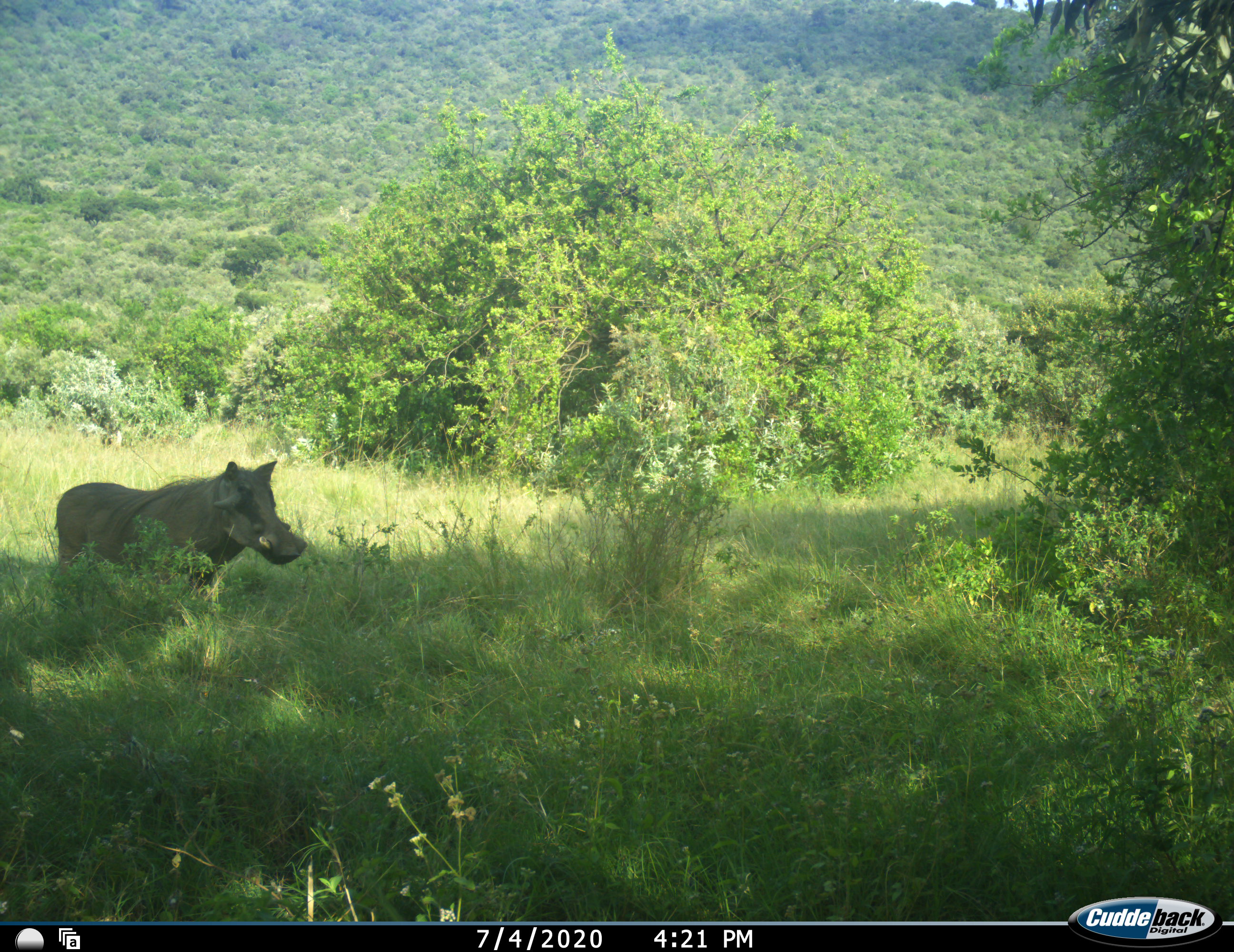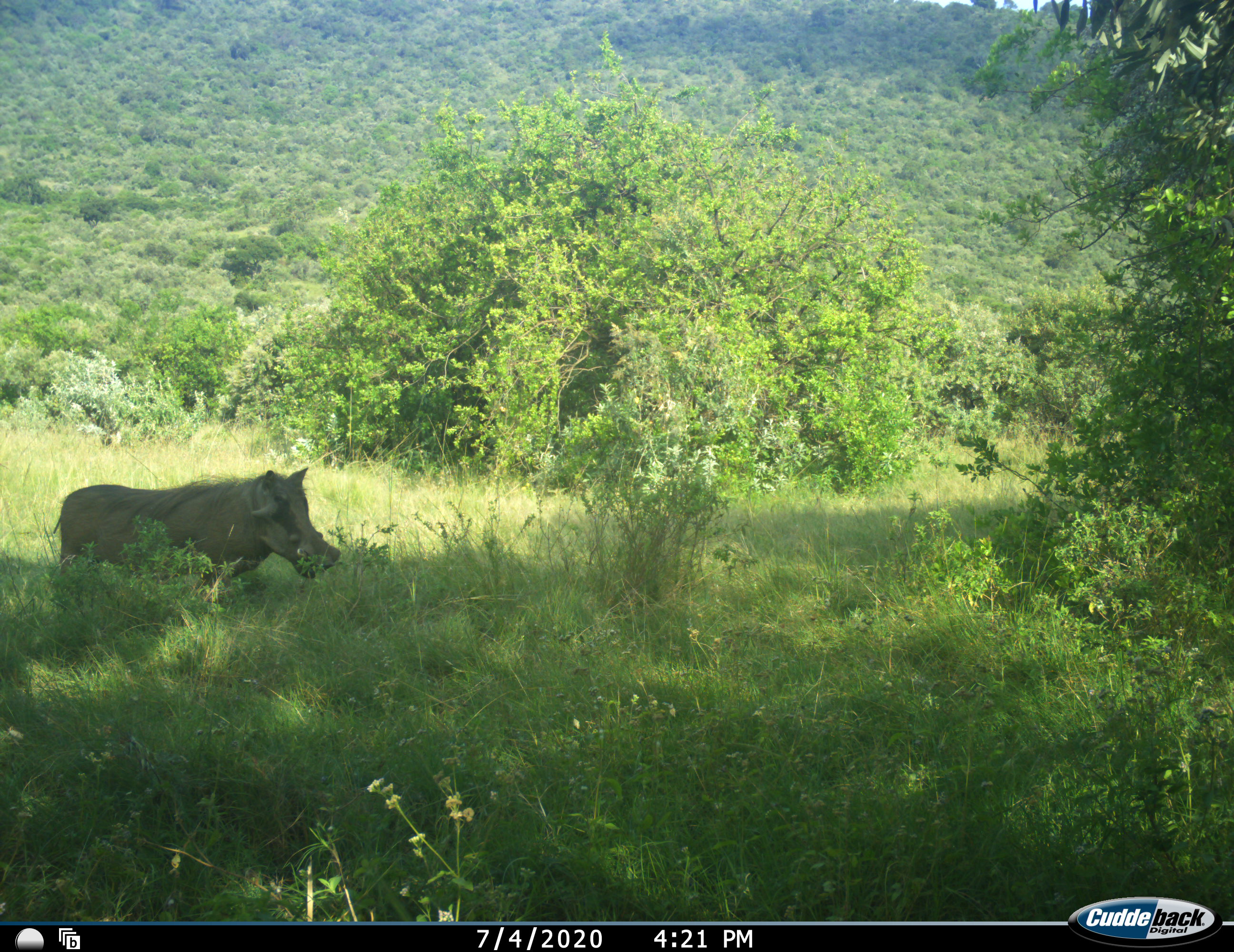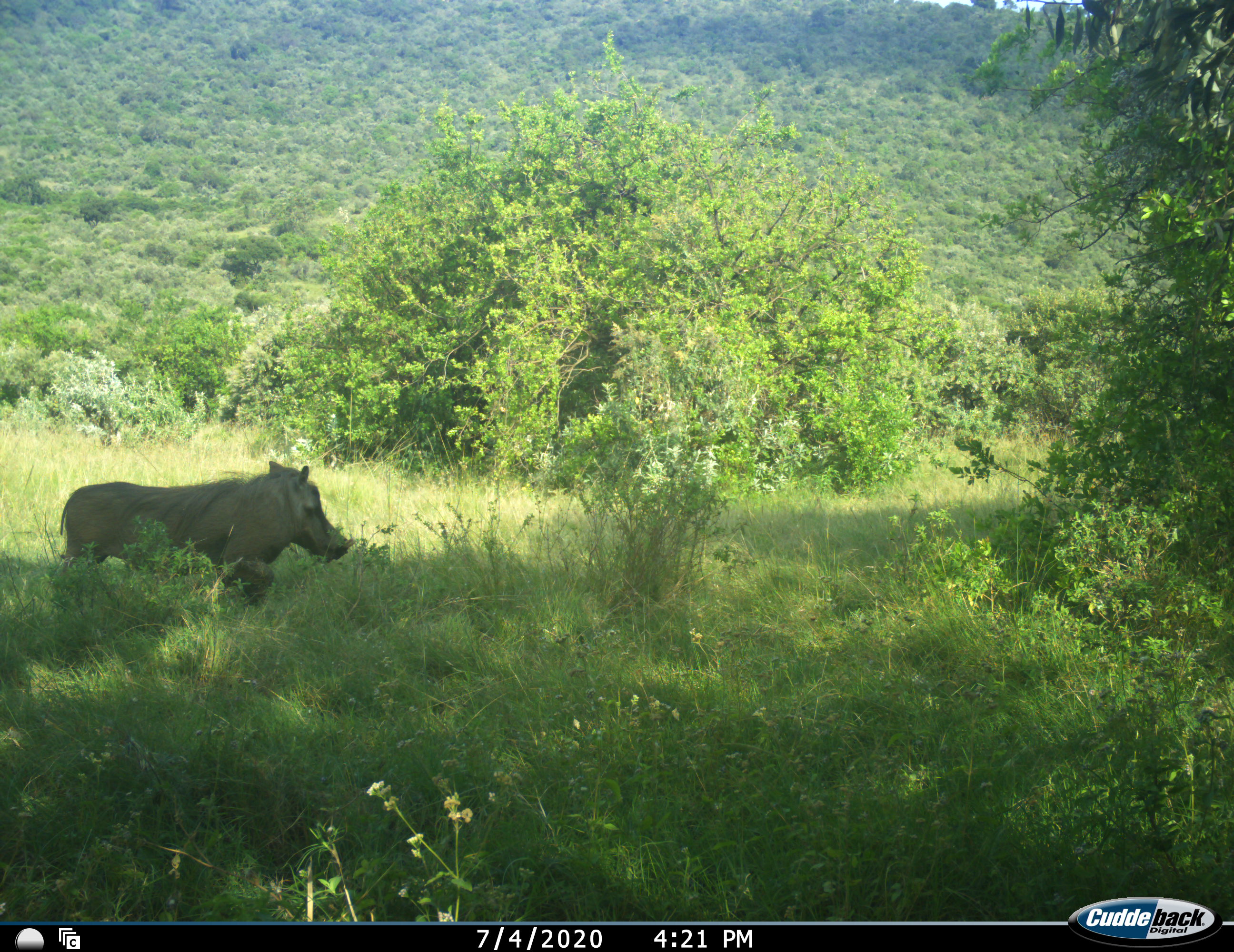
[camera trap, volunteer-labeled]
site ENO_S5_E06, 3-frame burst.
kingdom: Animalia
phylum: Chordata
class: Mammalia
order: Artiodactyla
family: Suidae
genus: Phacochoerus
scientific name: Phacochoerus africanus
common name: warthog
Warthog (Phacochoerus africanus), count 1. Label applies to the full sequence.